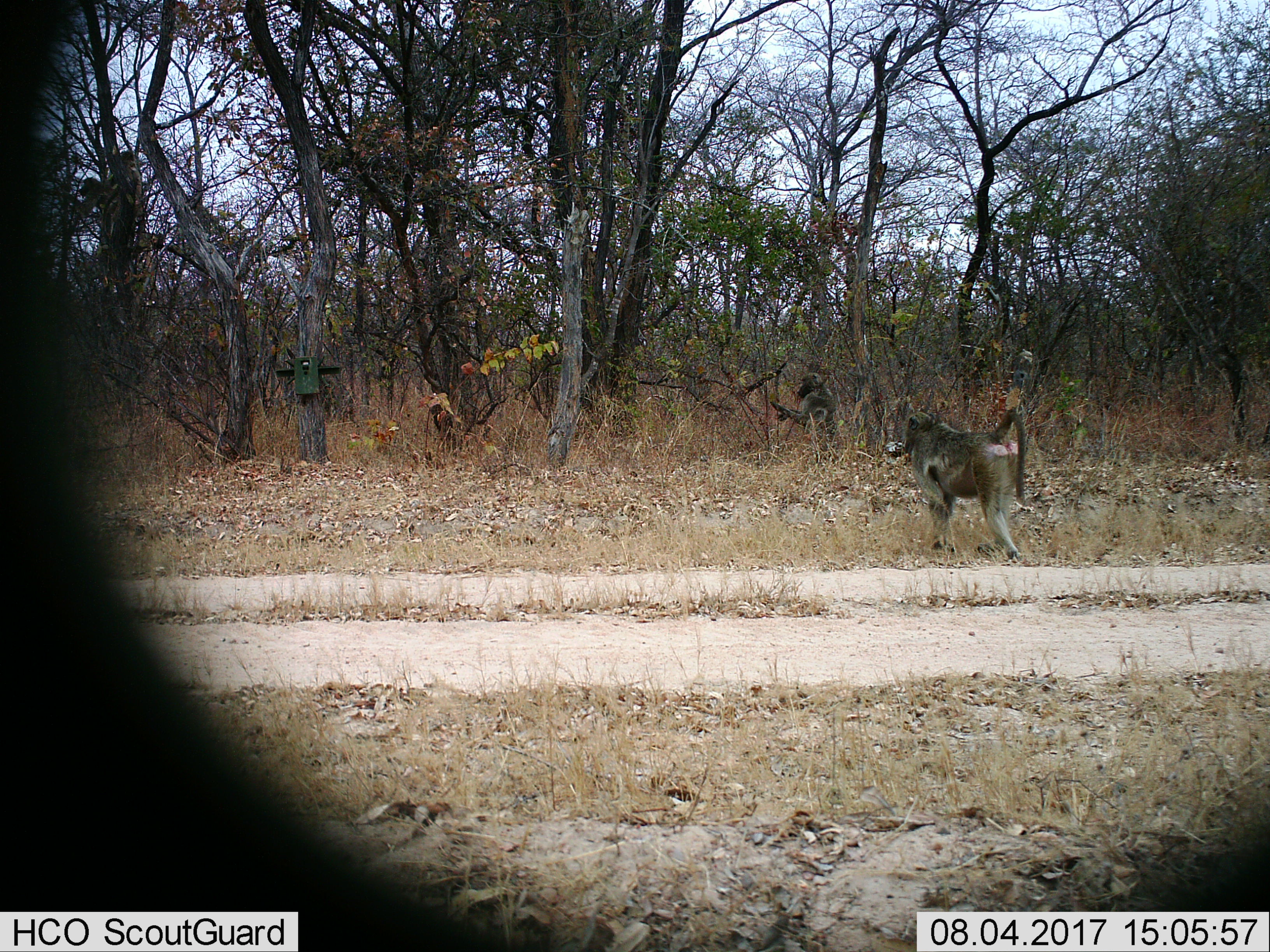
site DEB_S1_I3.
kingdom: Animalia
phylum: Chordata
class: Mammalia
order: Primates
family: Cercopithecidae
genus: Papio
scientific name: Papio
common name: baboon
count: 2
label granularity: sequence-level